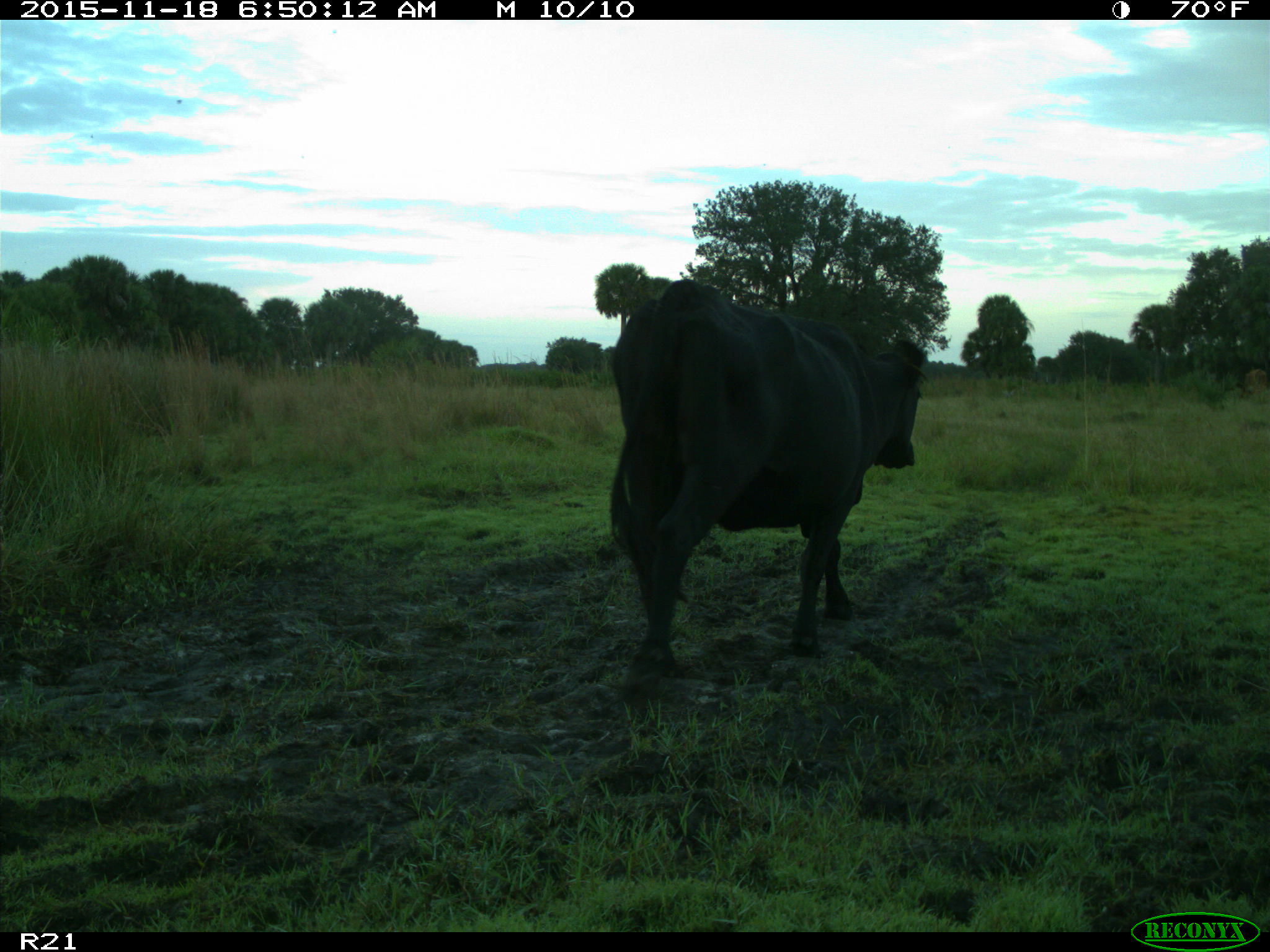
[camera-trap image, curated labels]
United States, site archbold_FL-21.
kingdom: Animalia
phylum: Chordata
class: Mammalia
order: Artiodactyla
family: Bovidae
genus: Bos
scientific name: Bos taurus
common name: domestic cow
Bos taurus (domestic cow).